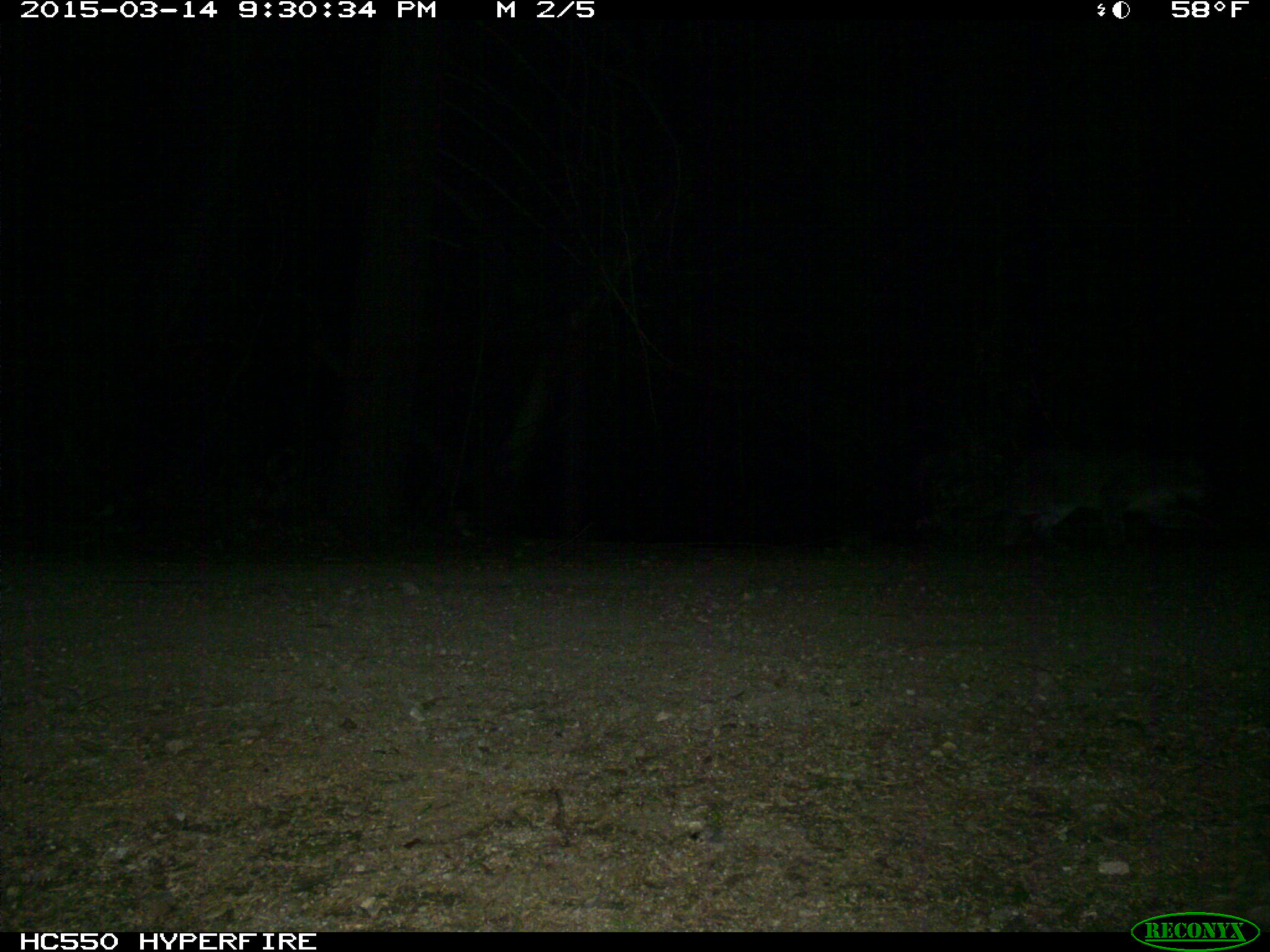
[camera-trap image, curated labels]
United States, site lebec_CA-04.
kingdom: Animalia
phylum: Chordata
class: Mammalia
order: Carnivora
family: Felidae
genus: Puma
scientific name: Puma concolor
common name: mountain lion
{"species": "Puma concolor (mountain lion)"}